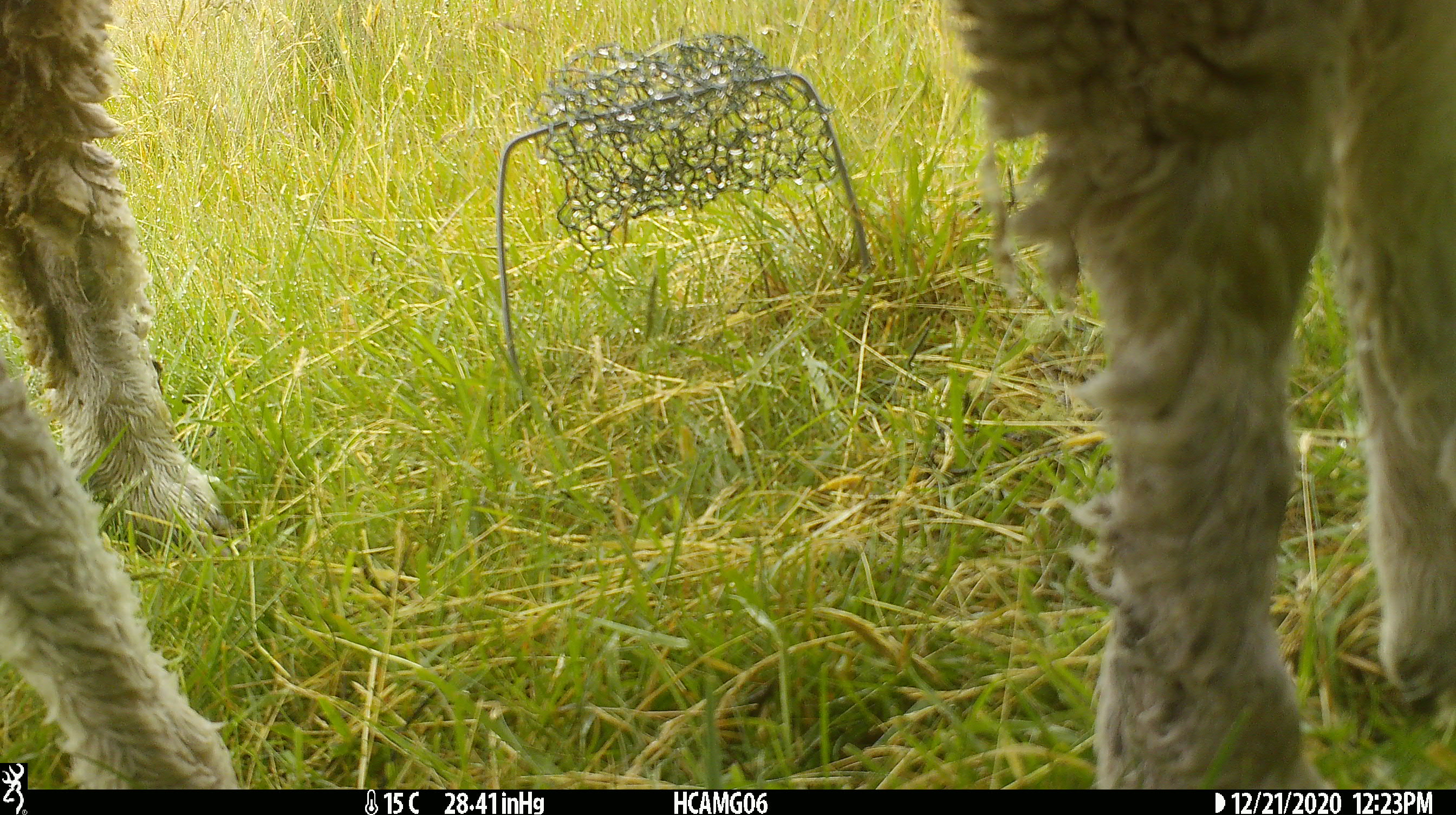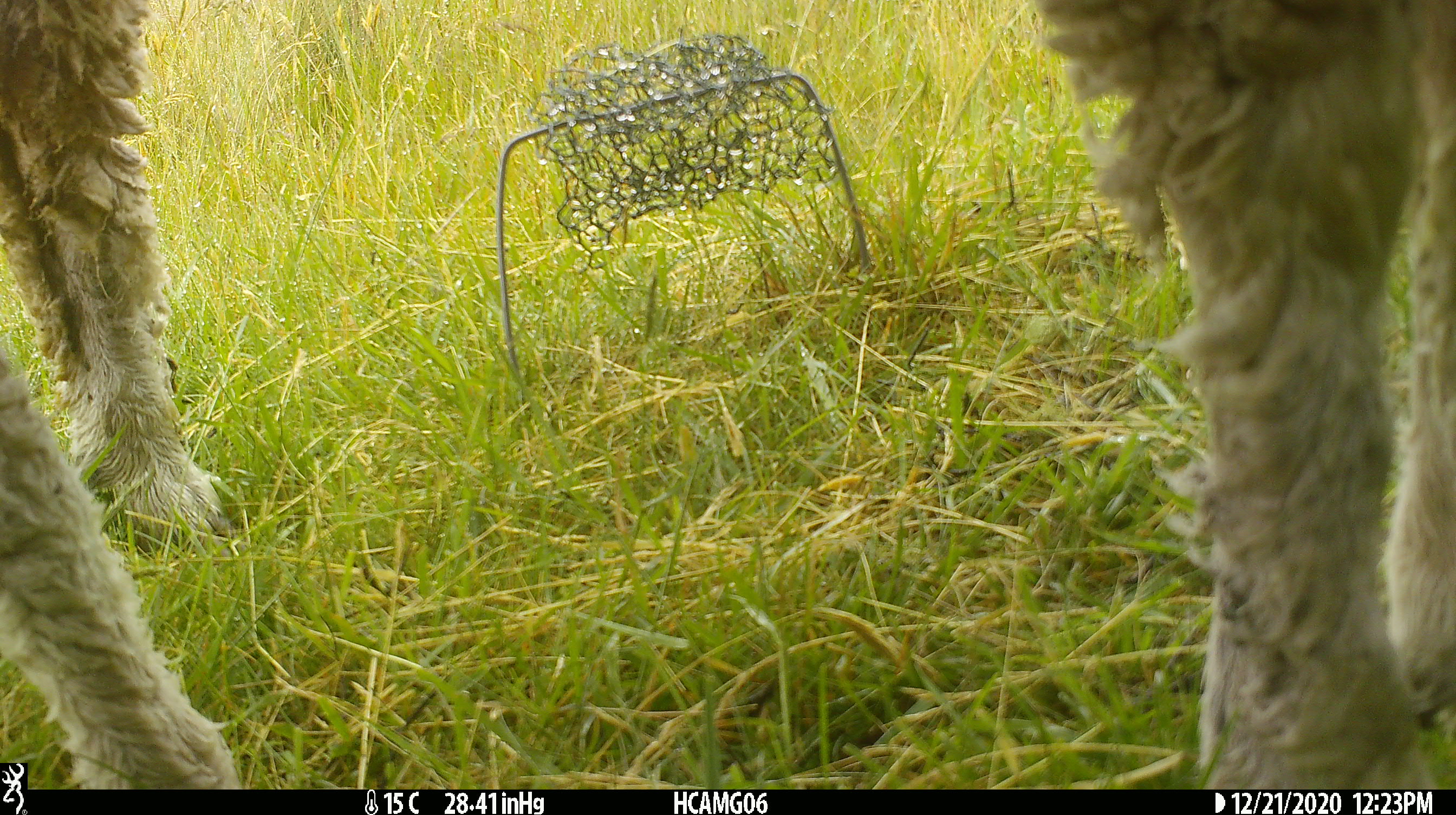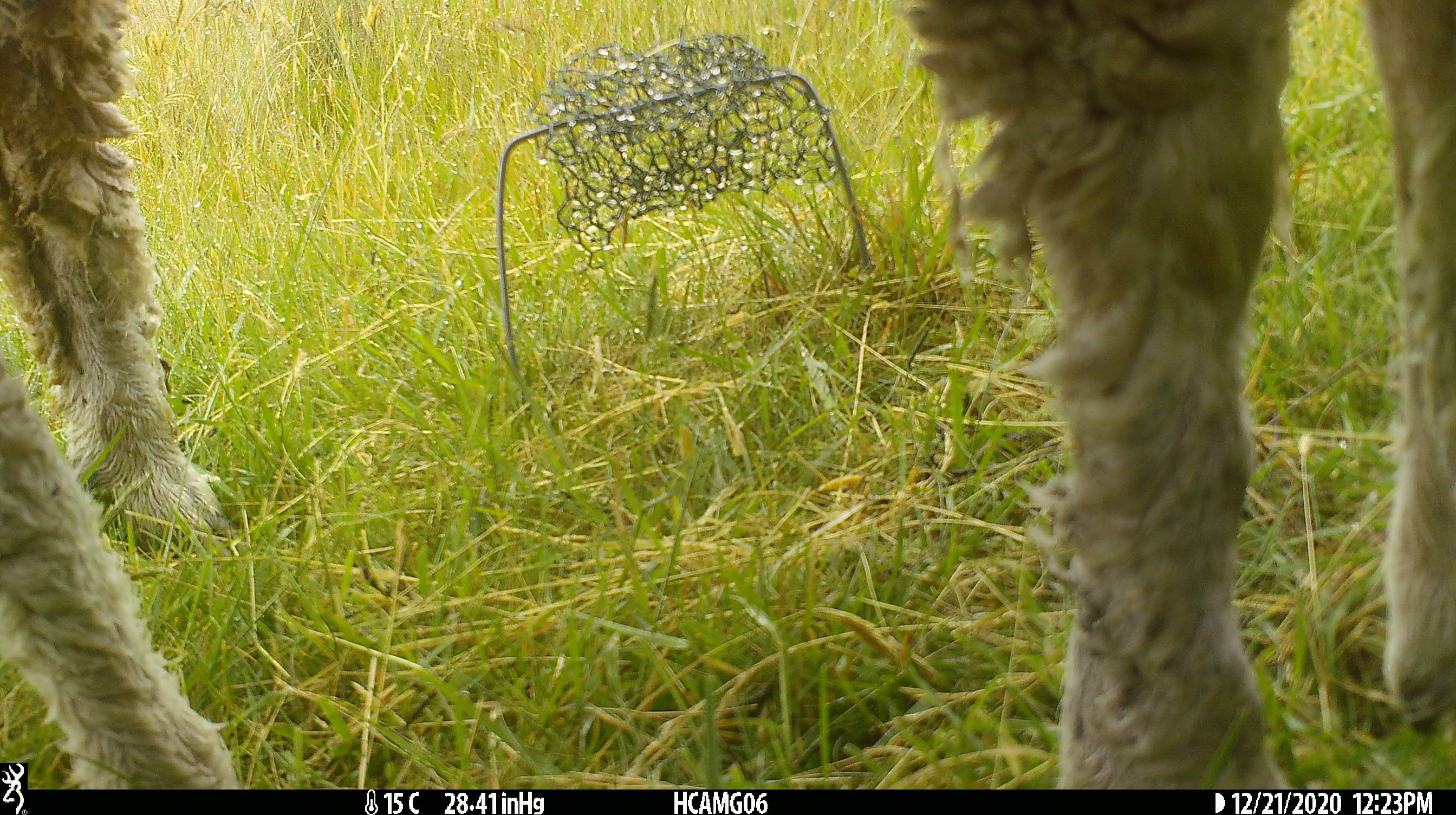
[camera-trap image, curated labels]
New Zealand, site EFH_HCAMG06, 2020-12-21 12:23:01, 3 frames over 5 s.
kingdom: Animalia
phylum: Chordata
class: Mammalia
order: Artiodactyla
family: Bovidae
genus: Ovis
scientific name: Ovis aries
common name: domestic sheep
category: sheep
Sheep (domestic sheep) (Ovis aries).